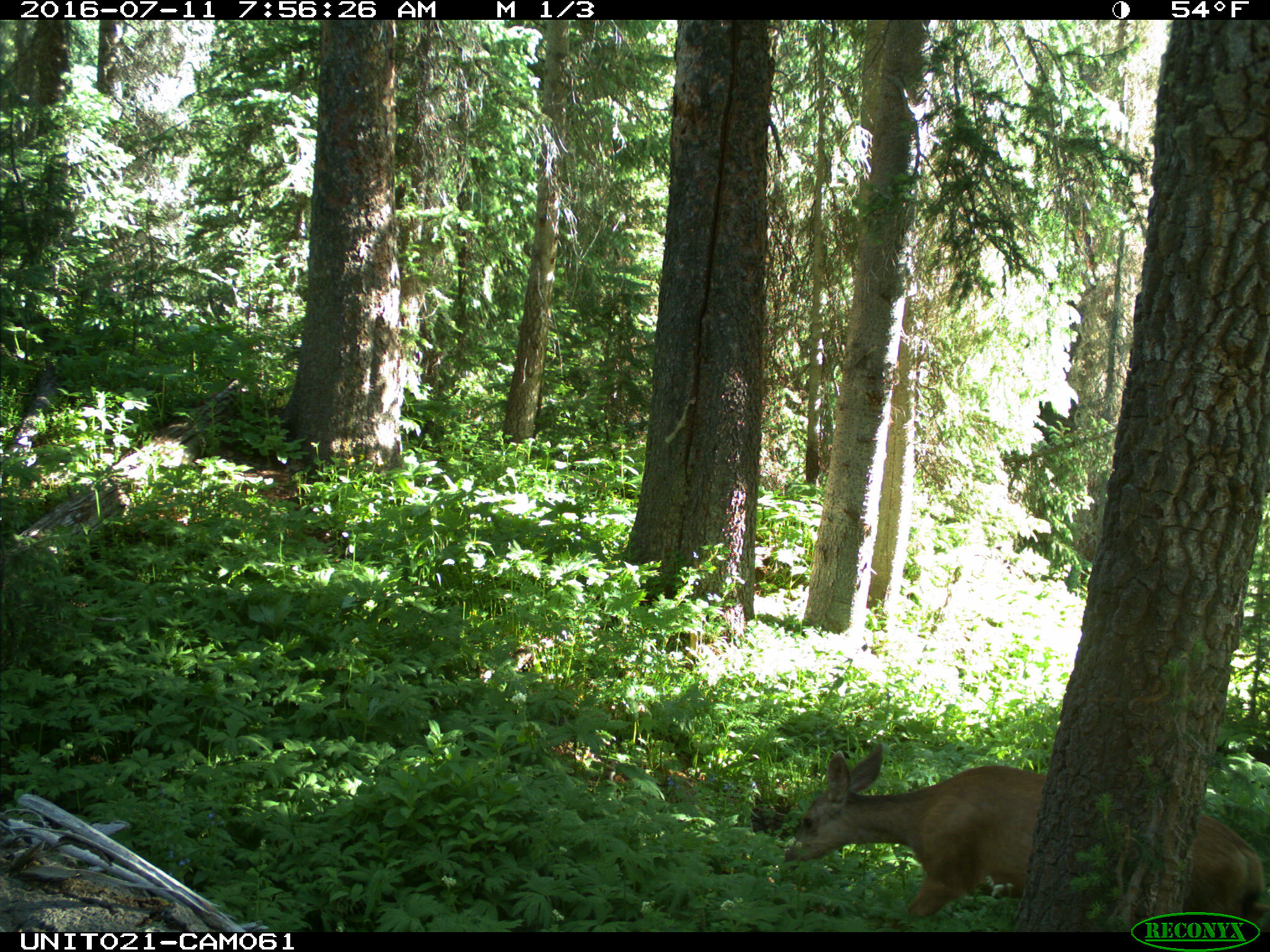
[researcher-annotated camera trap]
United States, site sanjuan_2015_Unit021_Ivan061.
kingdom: Animalia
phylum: Chordata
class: Mammalia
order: Artiodactyla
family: Cervidae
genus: Odocoileus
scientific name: Odocoileus hemionus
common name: mule deer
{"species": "Odocoileus hemionus (mule deer)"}